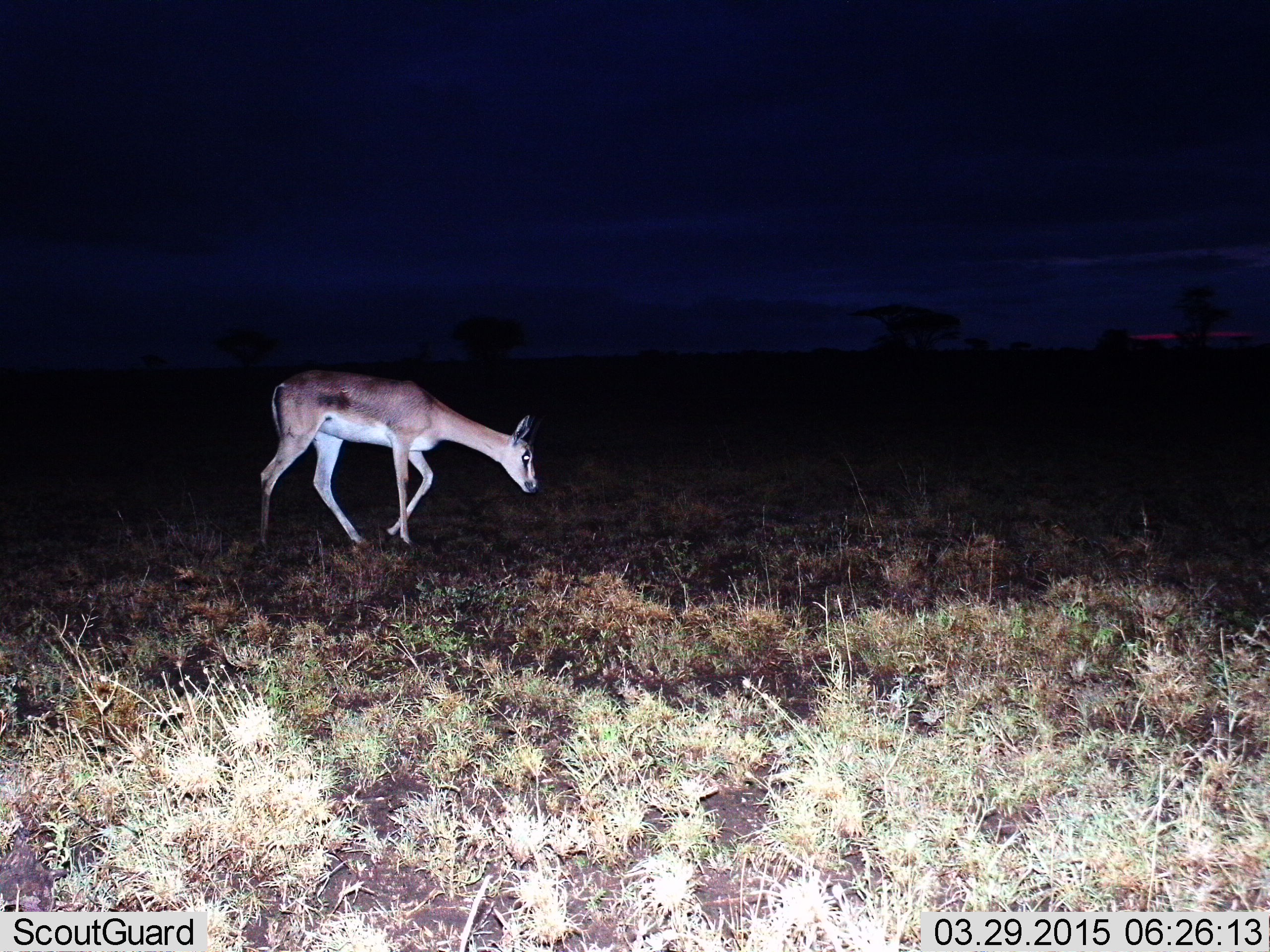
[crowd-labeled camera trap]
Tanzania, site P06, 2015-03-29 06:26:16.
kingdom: Animalia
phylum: Chordata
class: Mammalia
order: Artiodactyla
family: Bovidae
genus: Nanger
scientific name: Nanger granti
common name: grant's gazelle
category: gazellegrants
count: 1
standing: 0%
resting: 0%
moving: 70%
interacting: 0%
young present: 0%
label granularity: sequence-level